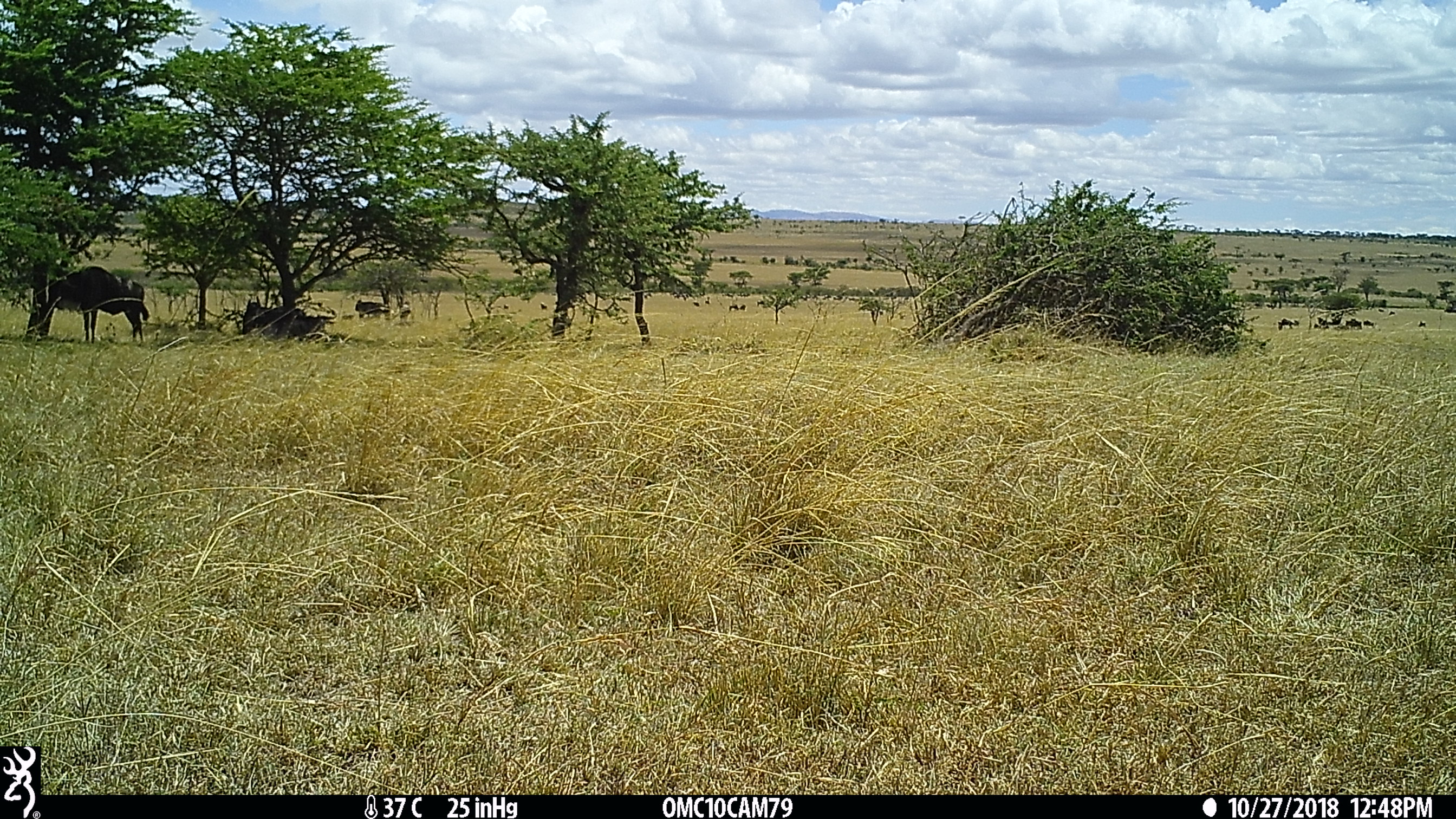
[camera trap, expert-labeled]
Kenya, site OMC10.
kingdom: Animalia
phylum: Chordata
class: Mammalia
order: Artiodactyla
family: Bovidae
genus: Connochaetes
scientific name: Connochaetes taurinus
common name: blue wildebeest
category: wildebeest